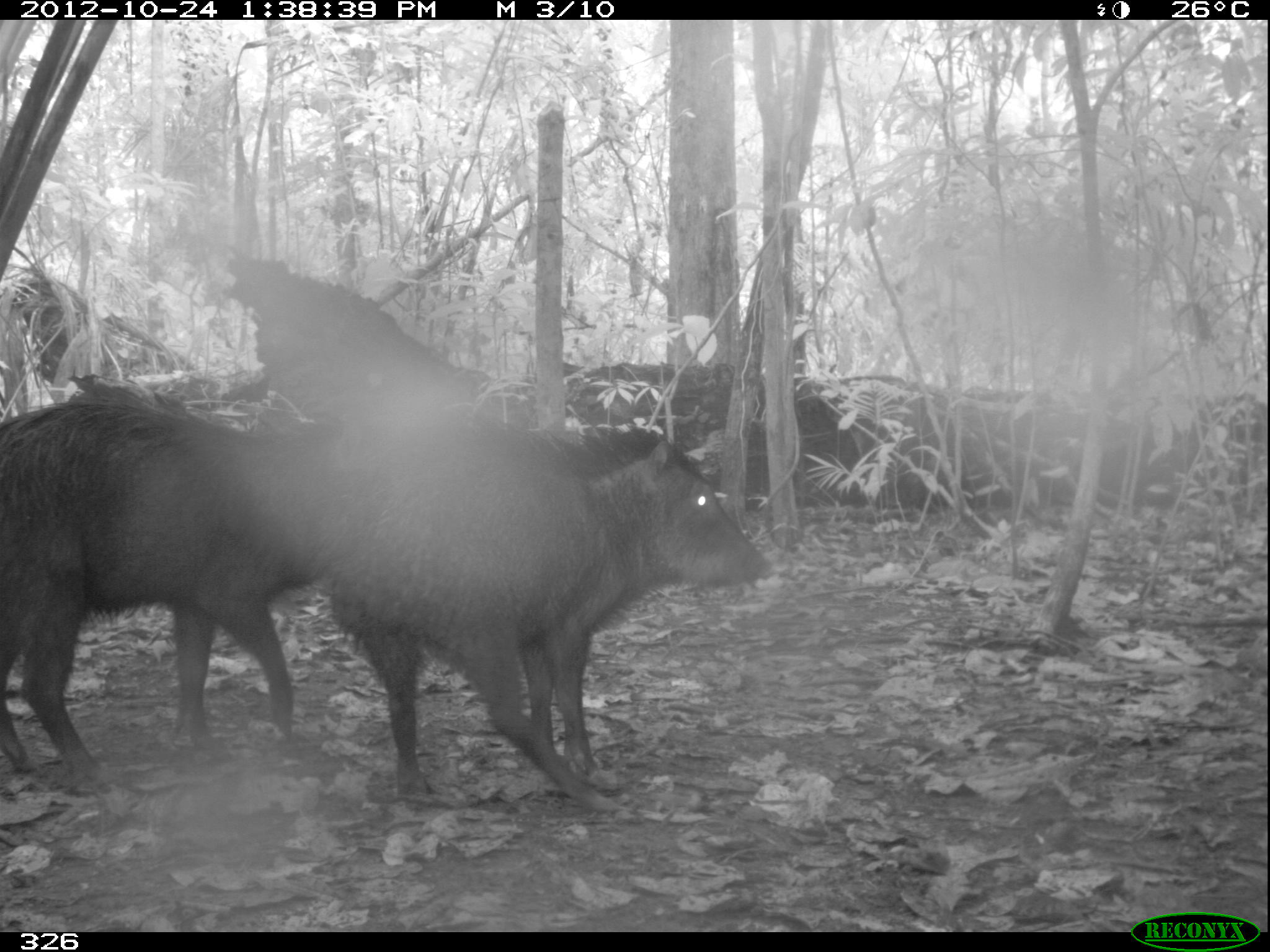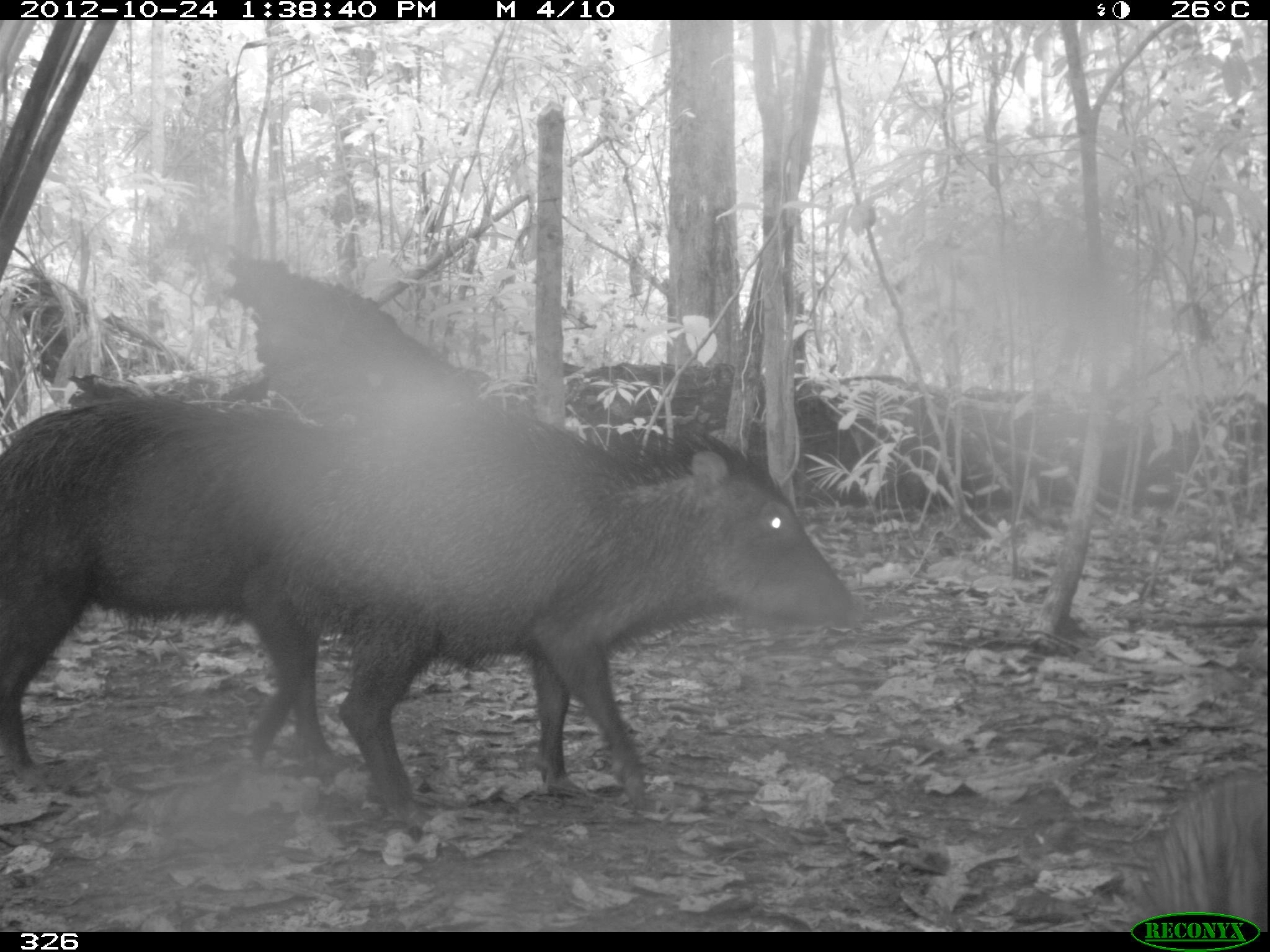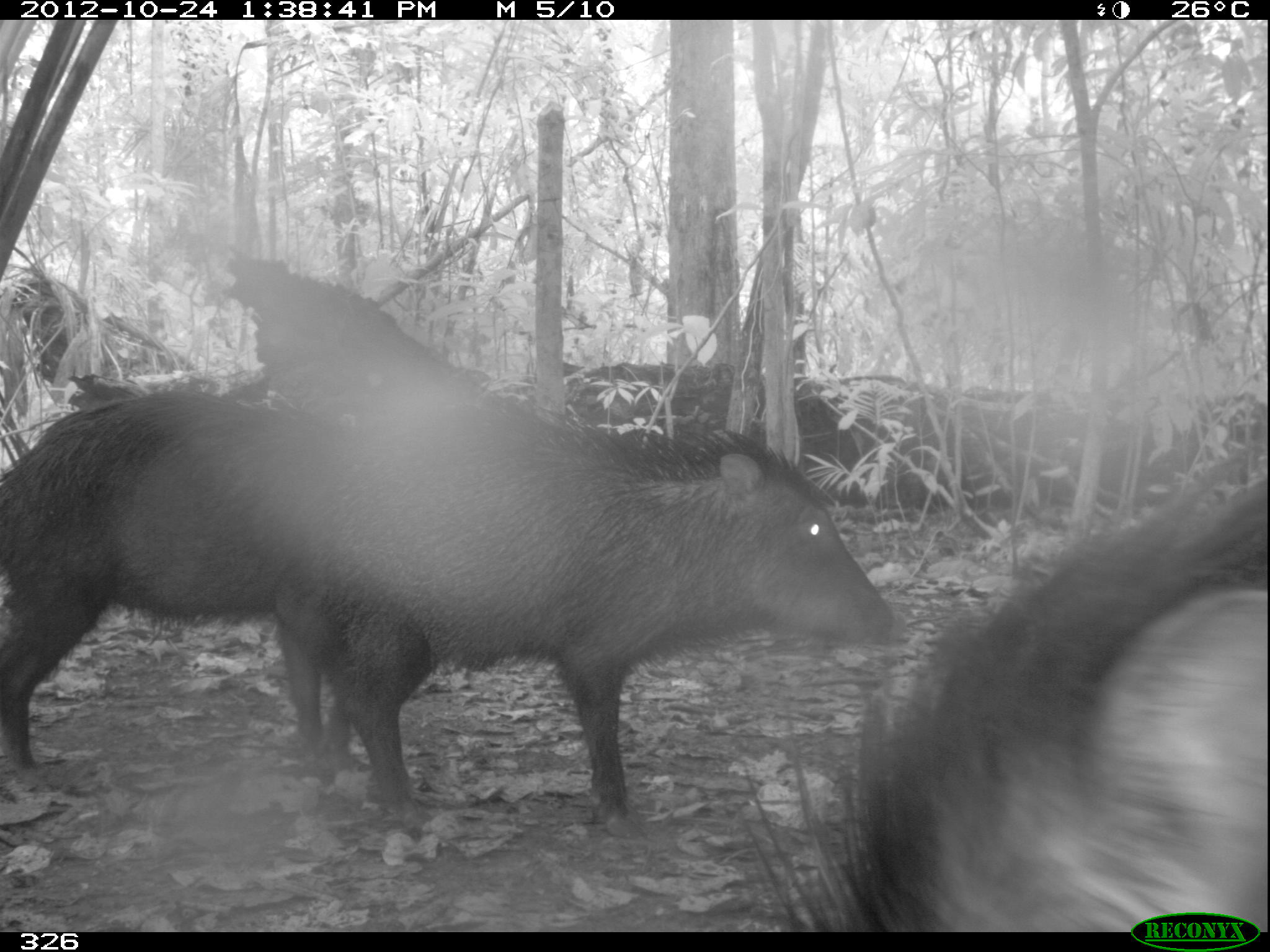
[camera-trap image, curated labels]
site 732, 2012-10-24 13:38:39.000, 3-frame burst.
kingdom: Animalia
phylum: Chordata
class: Mammalia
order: Artiodactyla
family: Tayassuidae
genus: Tayassu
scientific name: Tayassu pecari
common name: white-lipped peccary